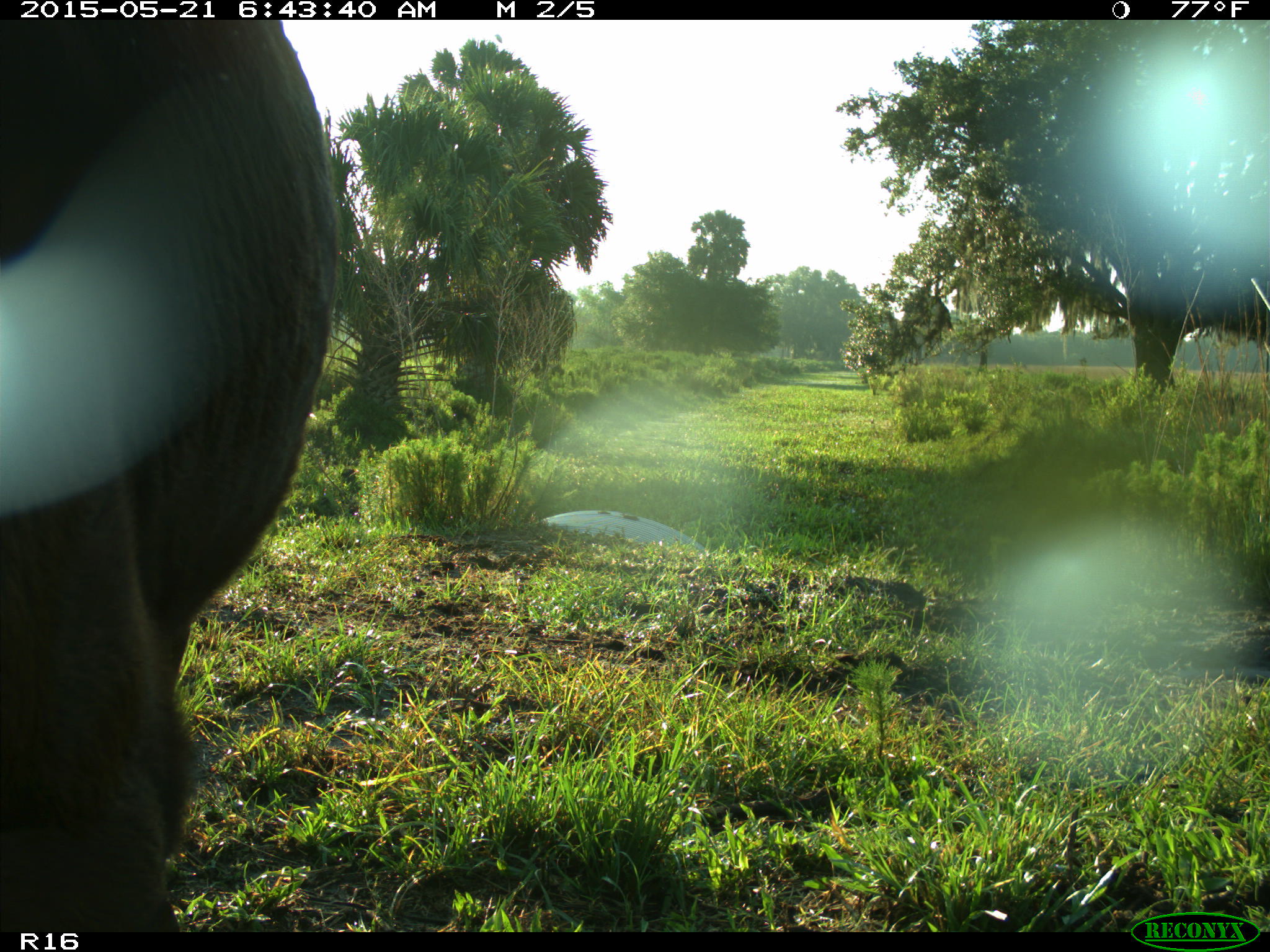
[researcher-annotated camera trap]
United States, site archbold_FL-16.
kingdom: Animalia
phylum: Chordata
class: Mammalia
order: Artiodactyla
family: Bovidae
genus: Bos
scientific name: Bos taurus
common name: domestic cow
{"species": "Bos taurus (domestic cow)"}